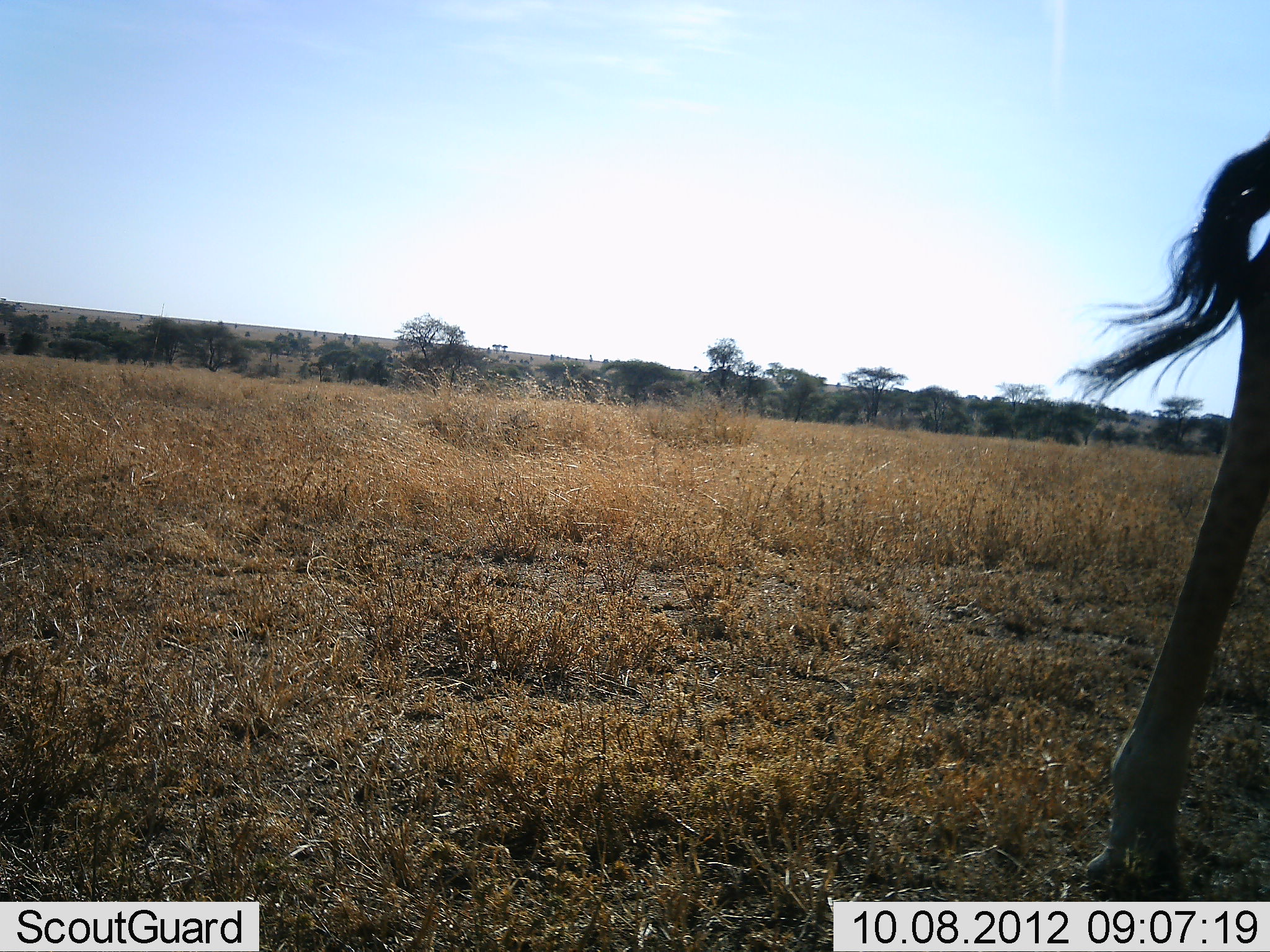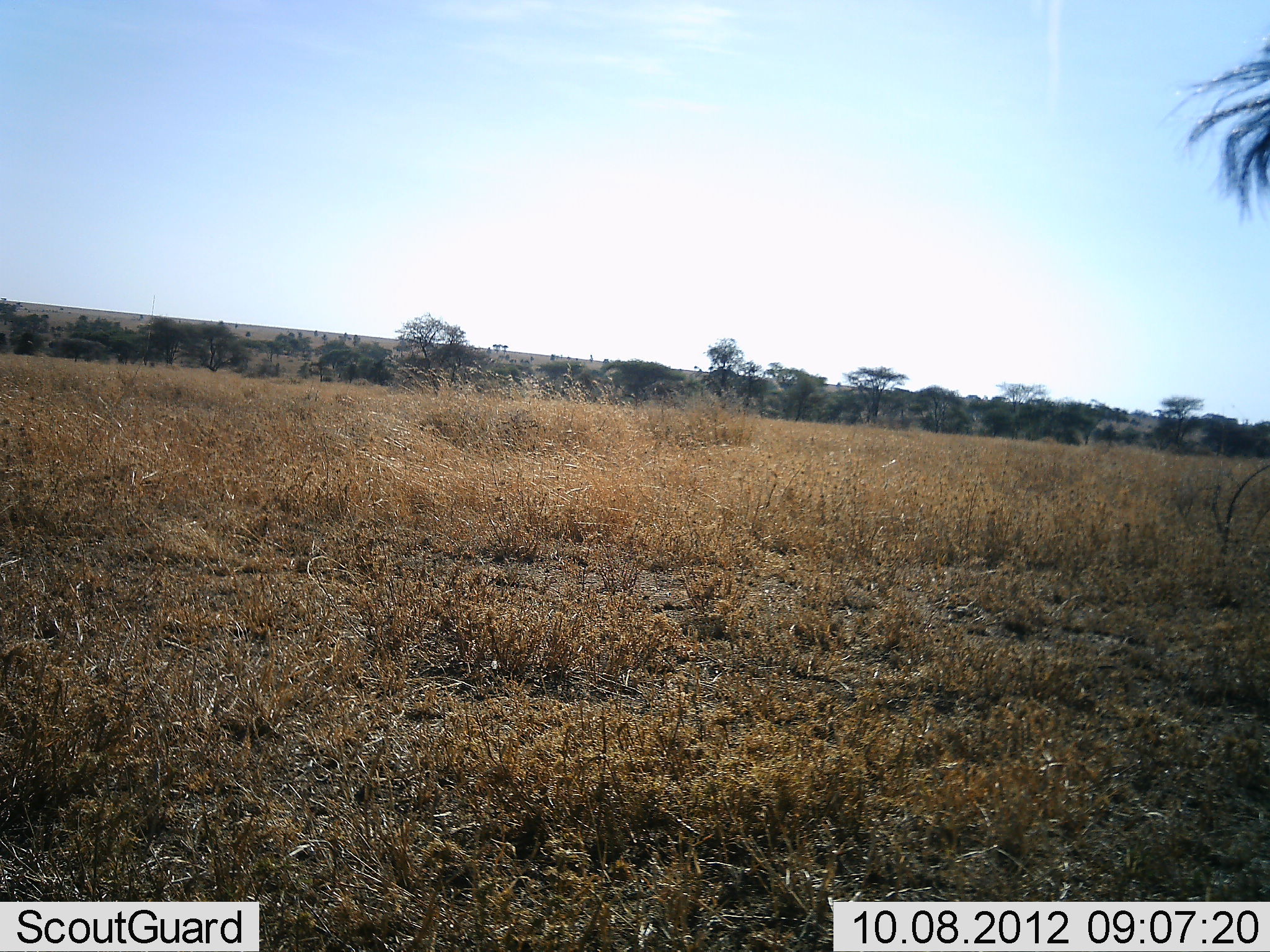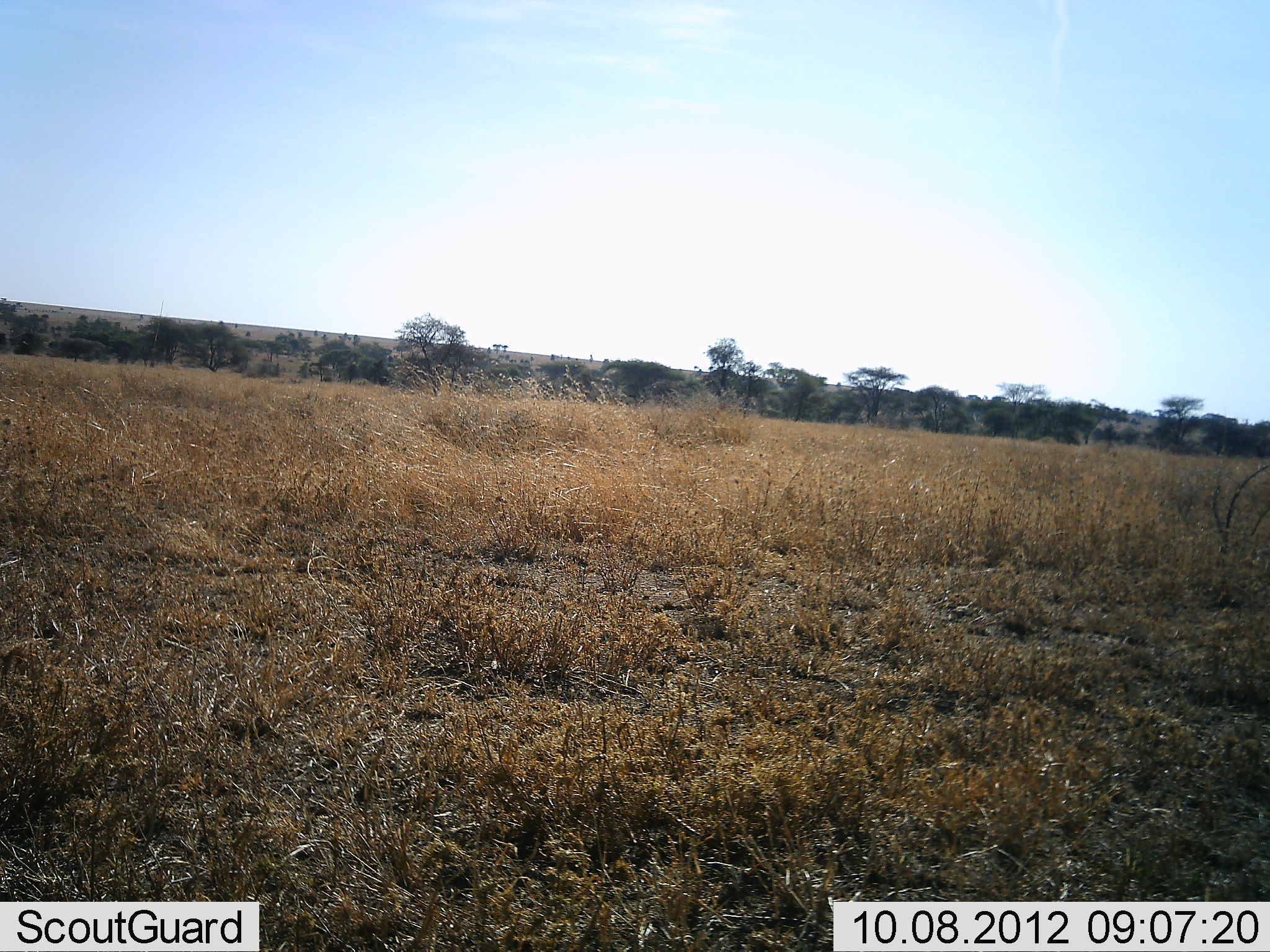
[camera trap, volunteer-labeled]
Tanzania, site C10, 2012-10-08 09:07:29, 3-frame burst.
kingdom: Animalia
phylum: Chordata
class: Mammalia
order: Artiodactyla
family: Giraffidae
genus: Giraffa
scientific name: Giraffa camelopardalis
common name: giraffe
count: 1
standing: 0%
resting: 0%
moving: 100%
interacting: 0%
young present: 0%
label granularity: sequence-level